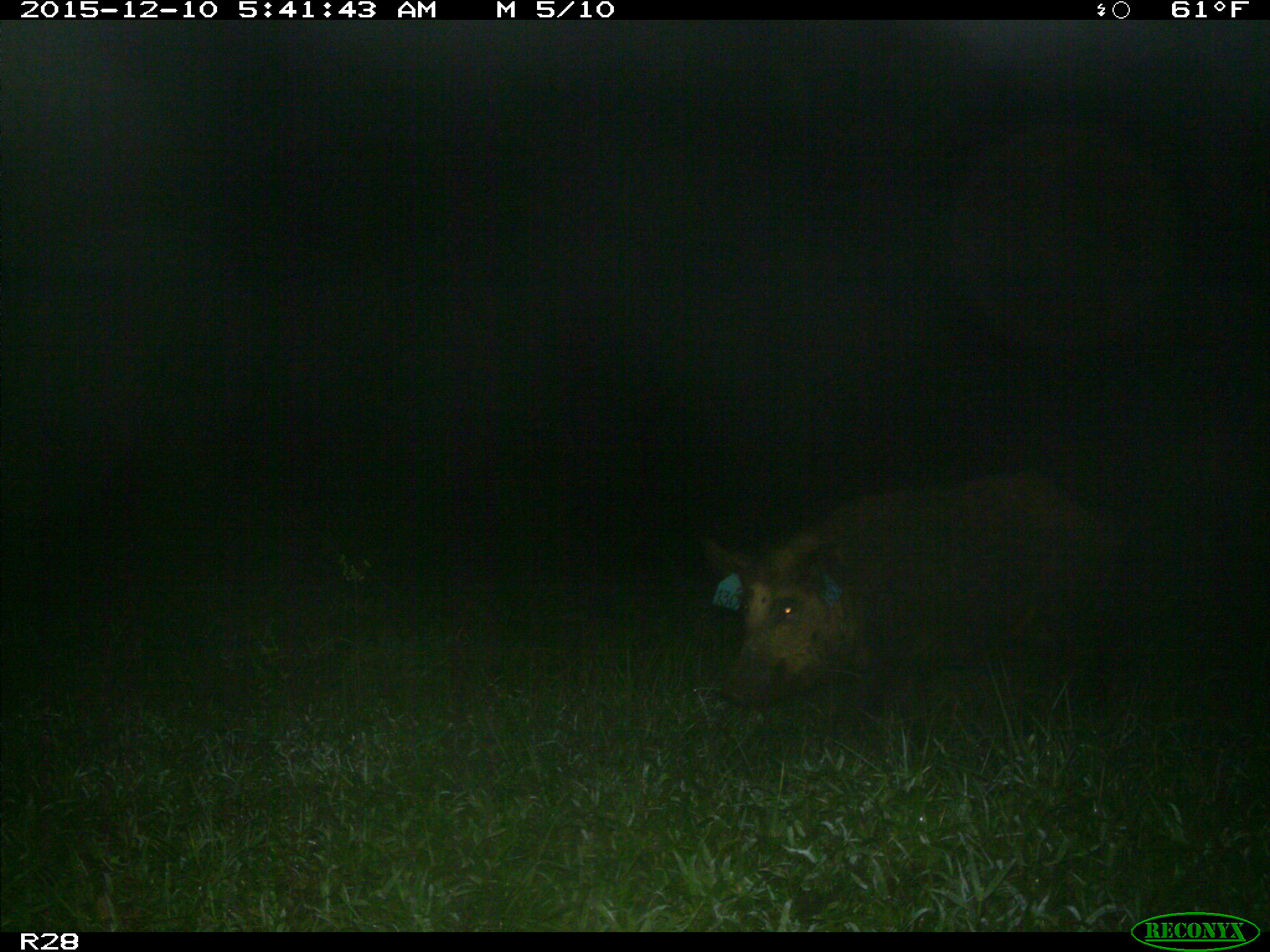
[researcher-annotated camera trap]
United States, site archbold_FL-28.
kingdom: Animalia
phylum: Chordata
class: Mammalia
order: Artiodactyla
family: Suidae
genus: Sus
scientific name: Sus scrofa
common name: wild boar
Sus scrofa (wild boar).